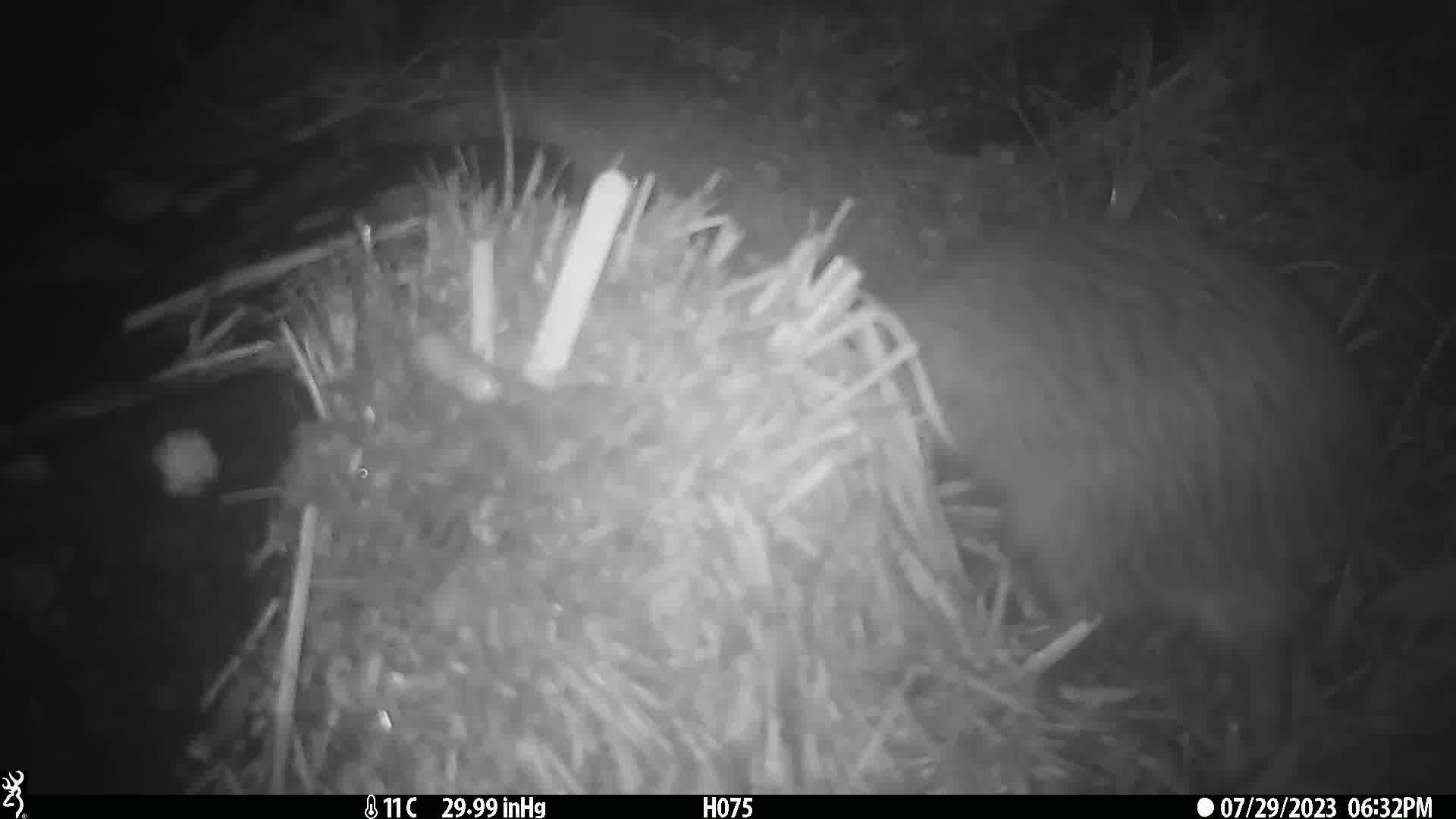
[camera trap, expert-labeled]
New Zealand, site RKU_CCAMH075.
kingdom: Animalia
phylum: Chordata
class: Aves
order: Apterygiformes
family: Apterygidae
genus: Apteryx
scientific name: Apteryx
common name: kiwi